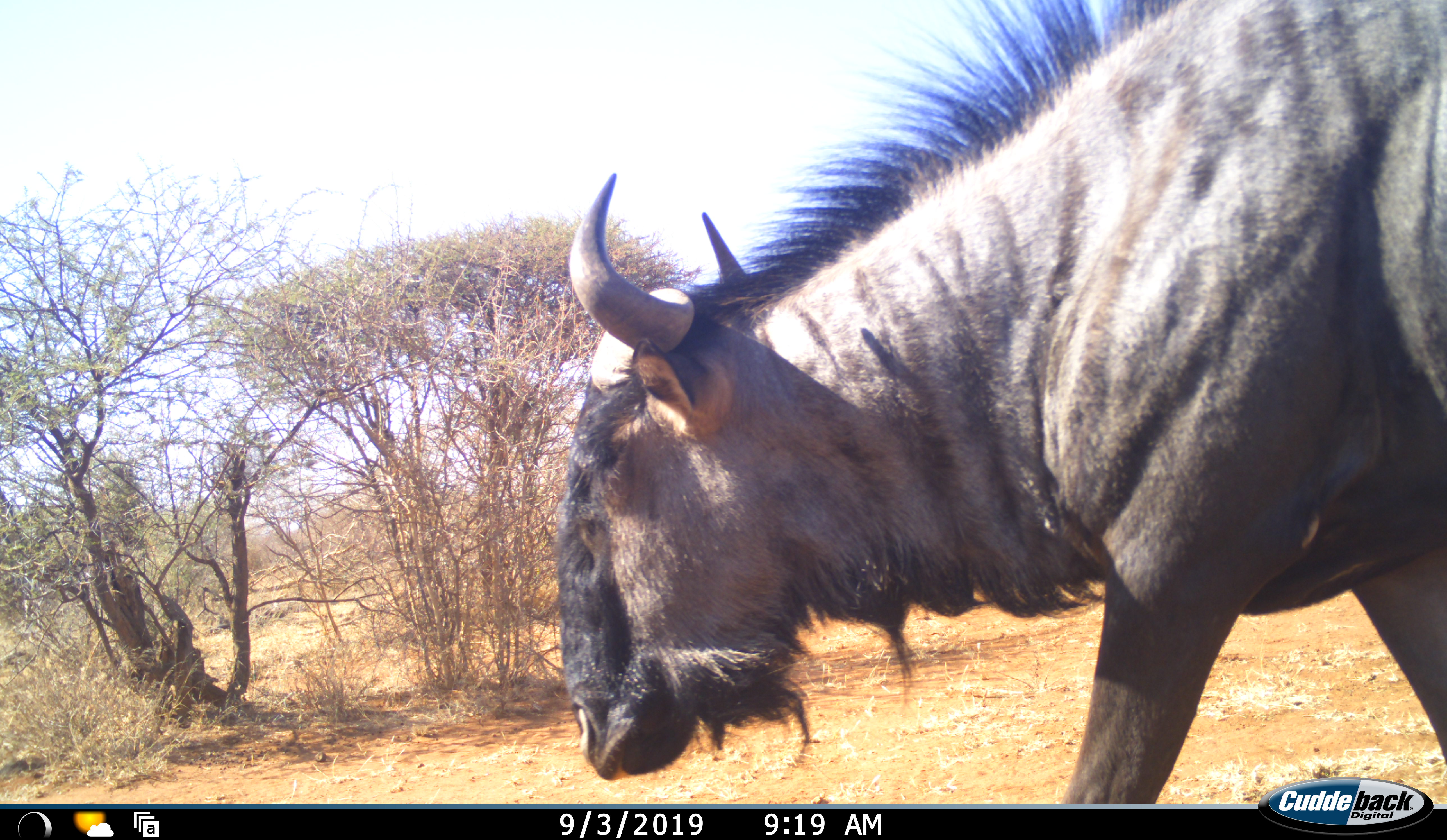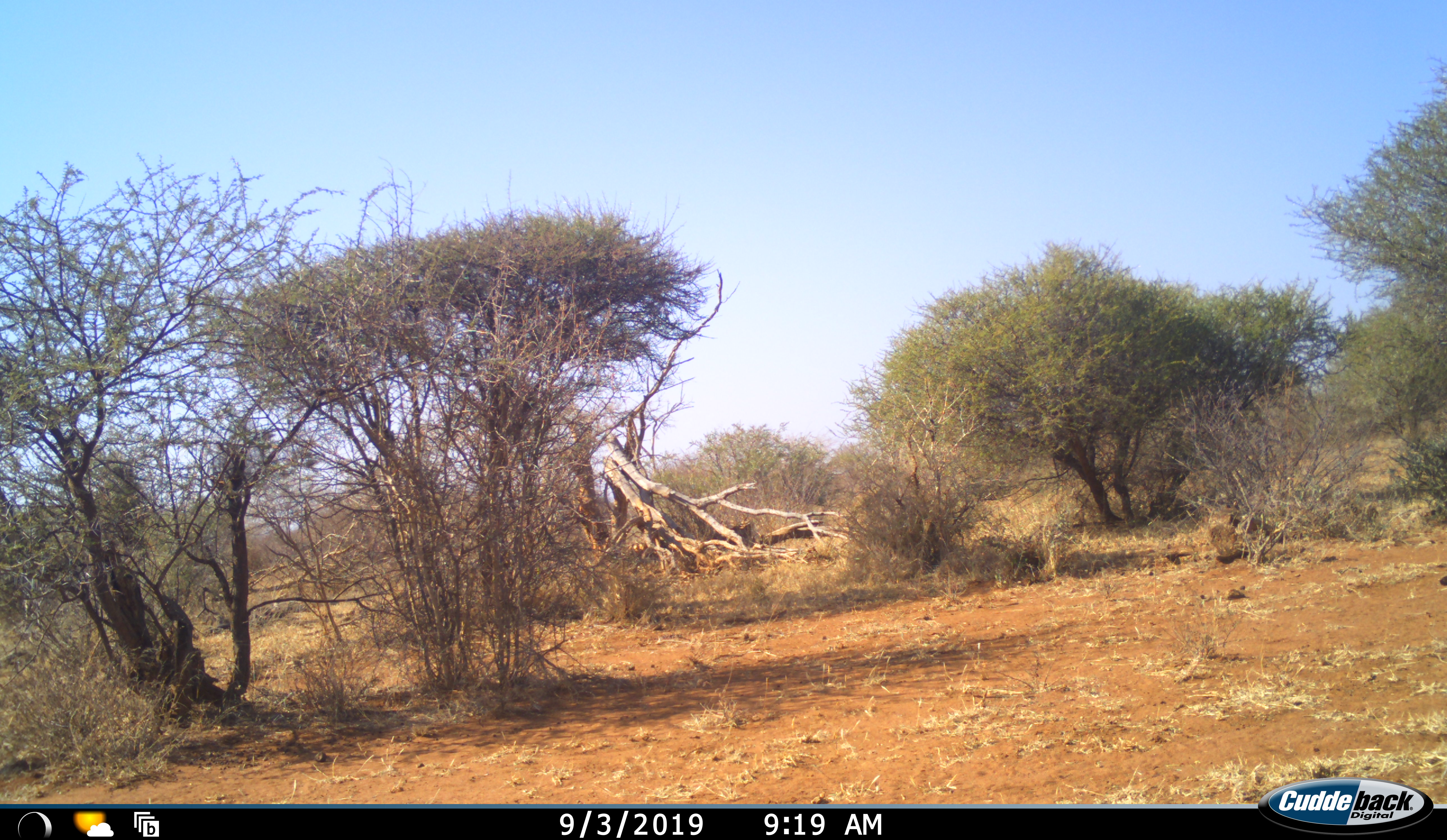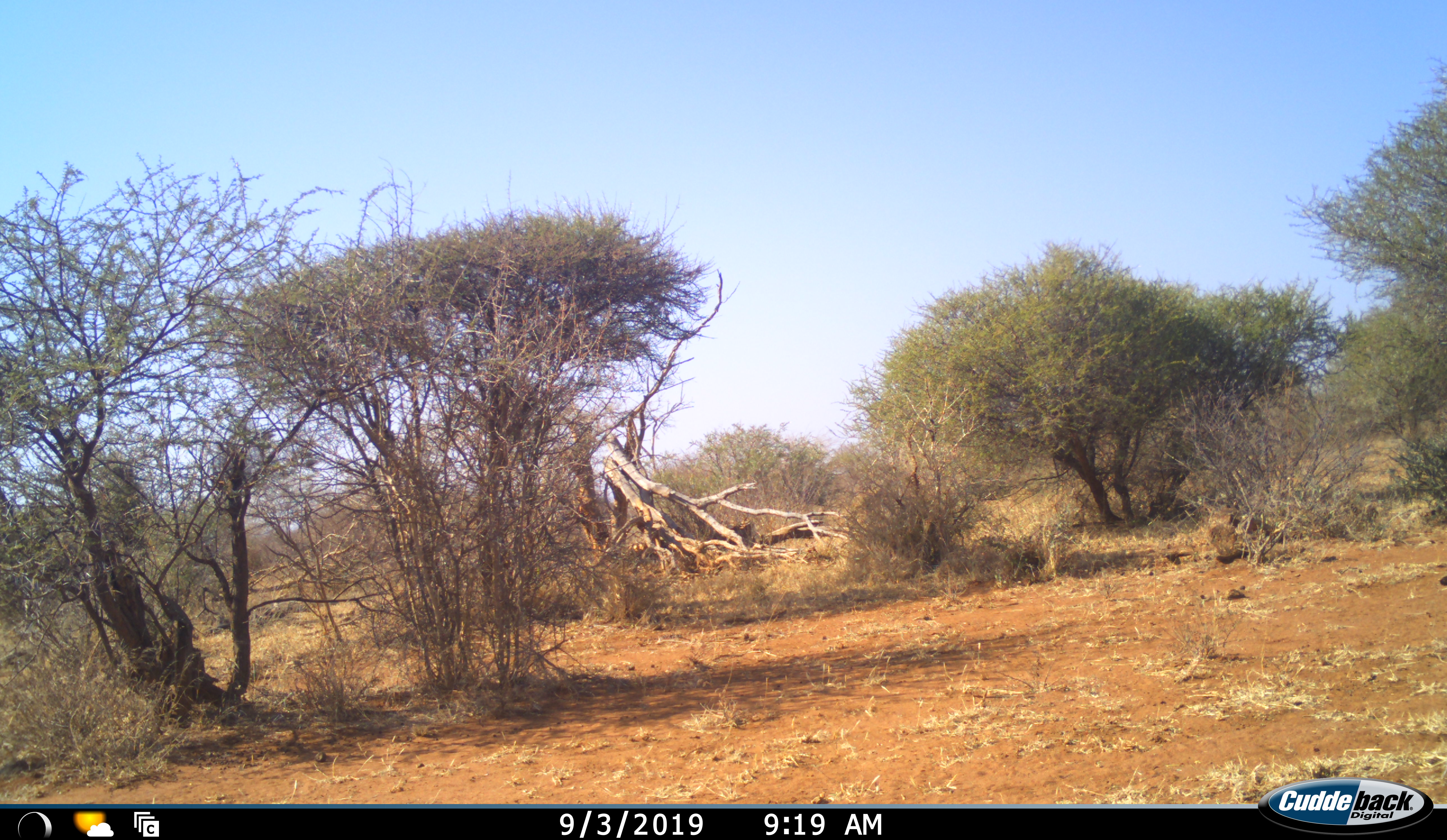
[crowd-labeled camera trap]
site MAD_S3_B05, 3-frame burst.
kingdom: Animalia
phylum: Chordata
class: Mammalia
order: Artiodactyla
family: Bovidae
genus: Connochaetes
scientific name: Connochaetes taurinus taurinus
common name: blue wildebeest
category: wildebeestblue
Wildebeestblue (blue wildebeest) (Connochaetes taurinus taurinus), count 1. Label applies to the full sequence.